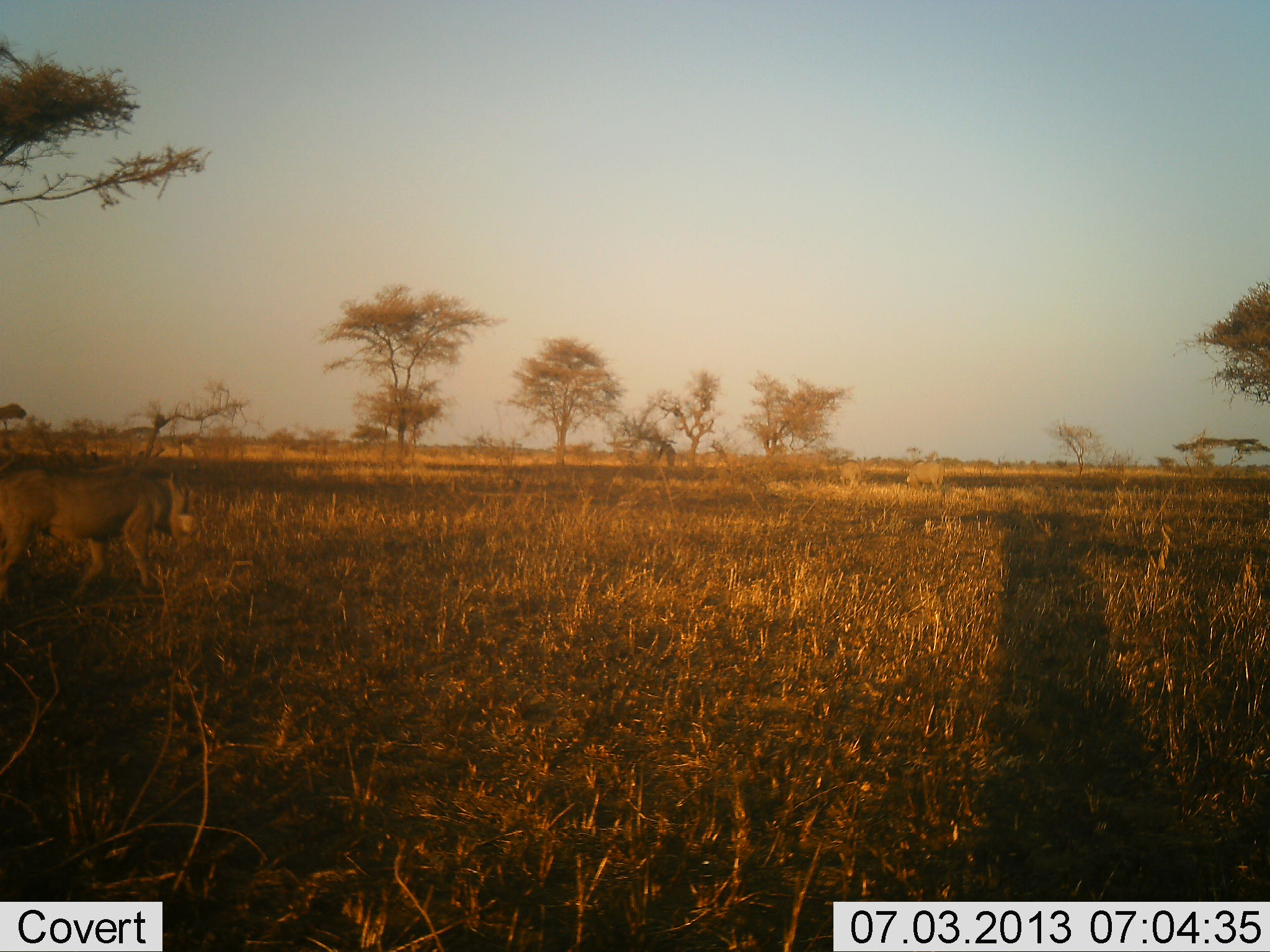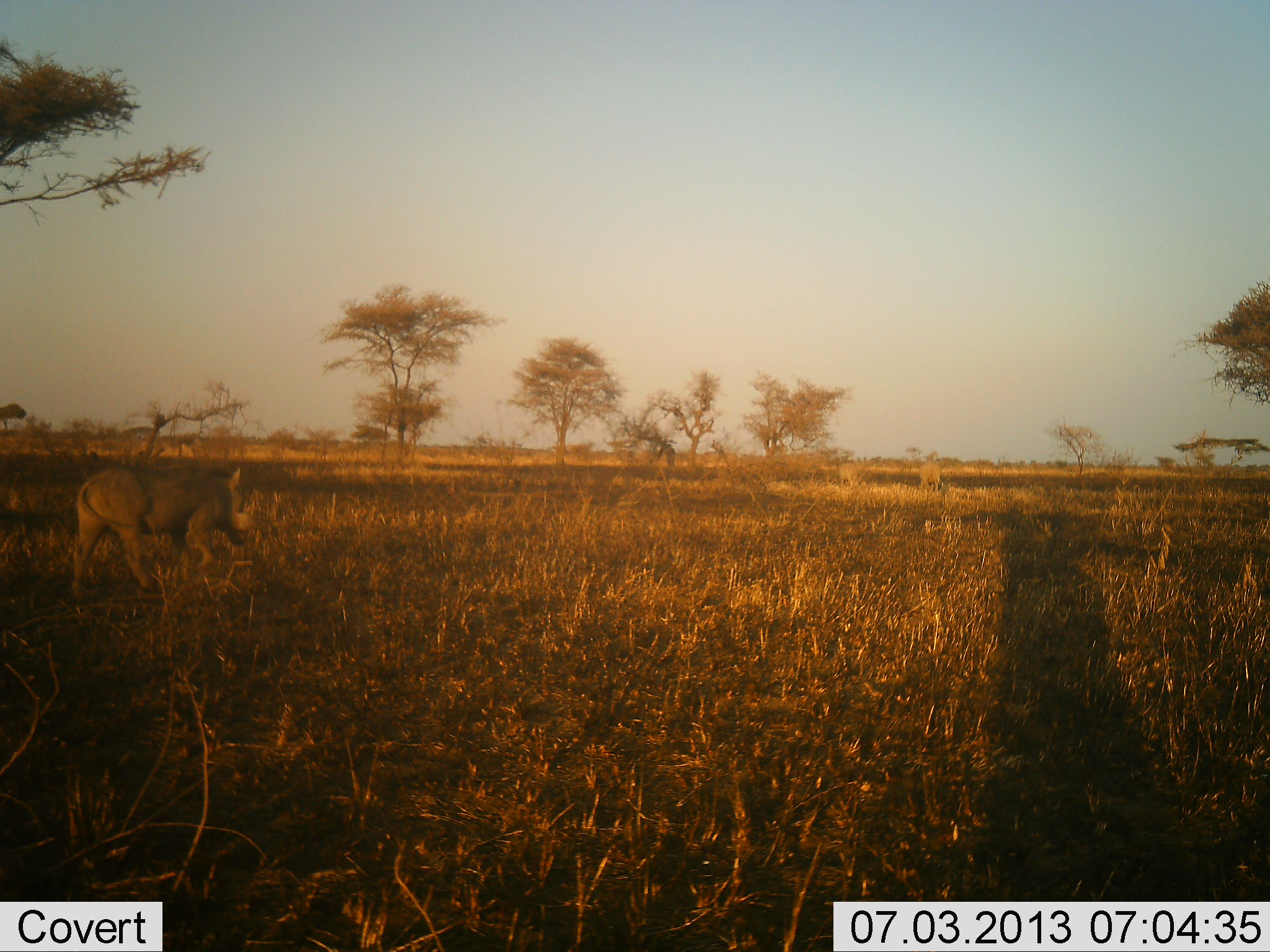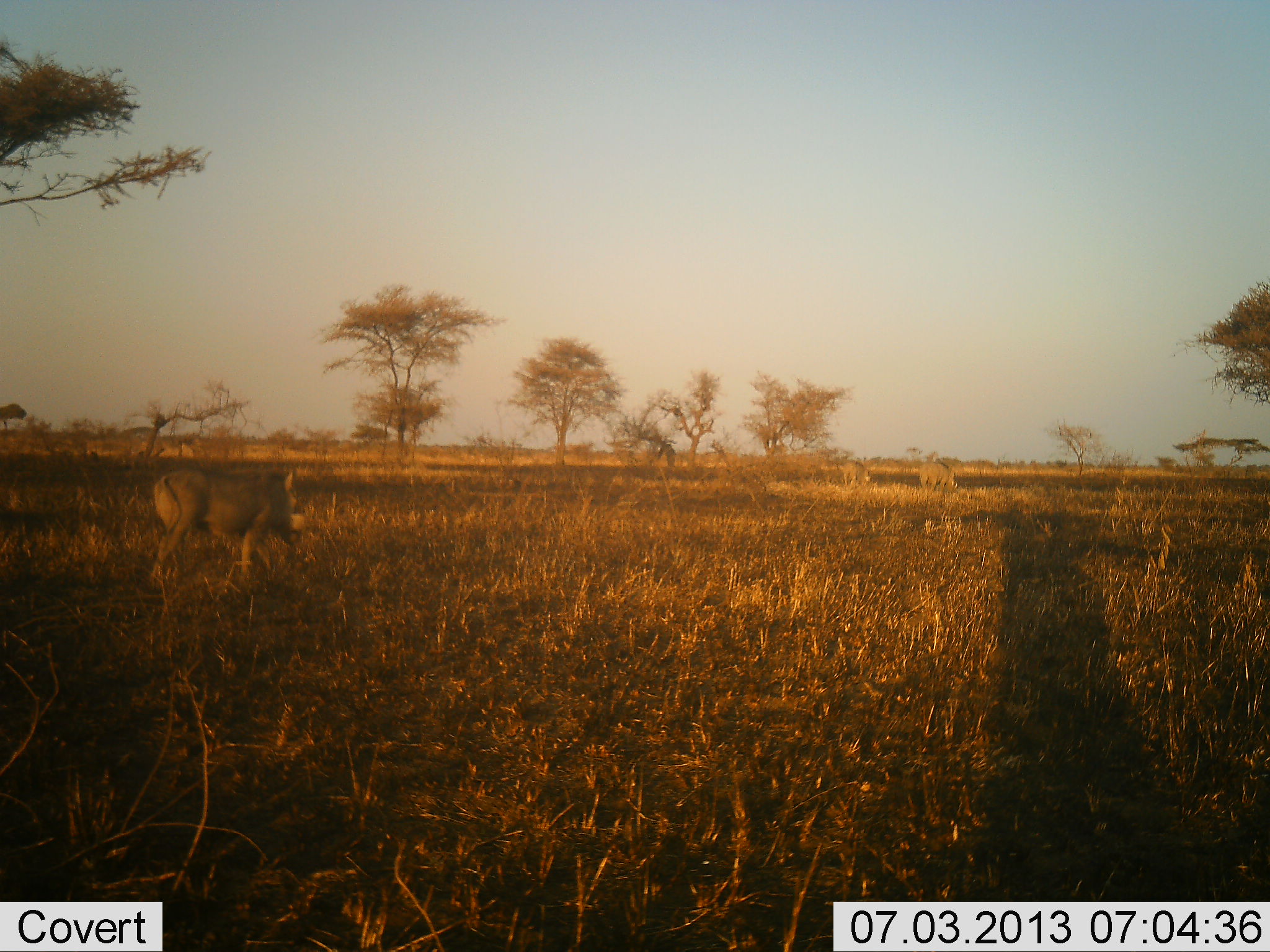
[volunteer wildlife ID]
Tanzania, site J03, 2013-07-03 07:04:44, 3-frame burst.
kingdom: Animalia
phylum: Chordata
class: Mammalia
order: Artiodactyla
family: Suidae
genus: Phacochoerus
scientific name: Phacochoerus africanus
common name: warthog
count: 1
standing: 9%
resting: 0%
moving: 84%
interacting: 0%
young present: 0%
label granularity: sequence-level